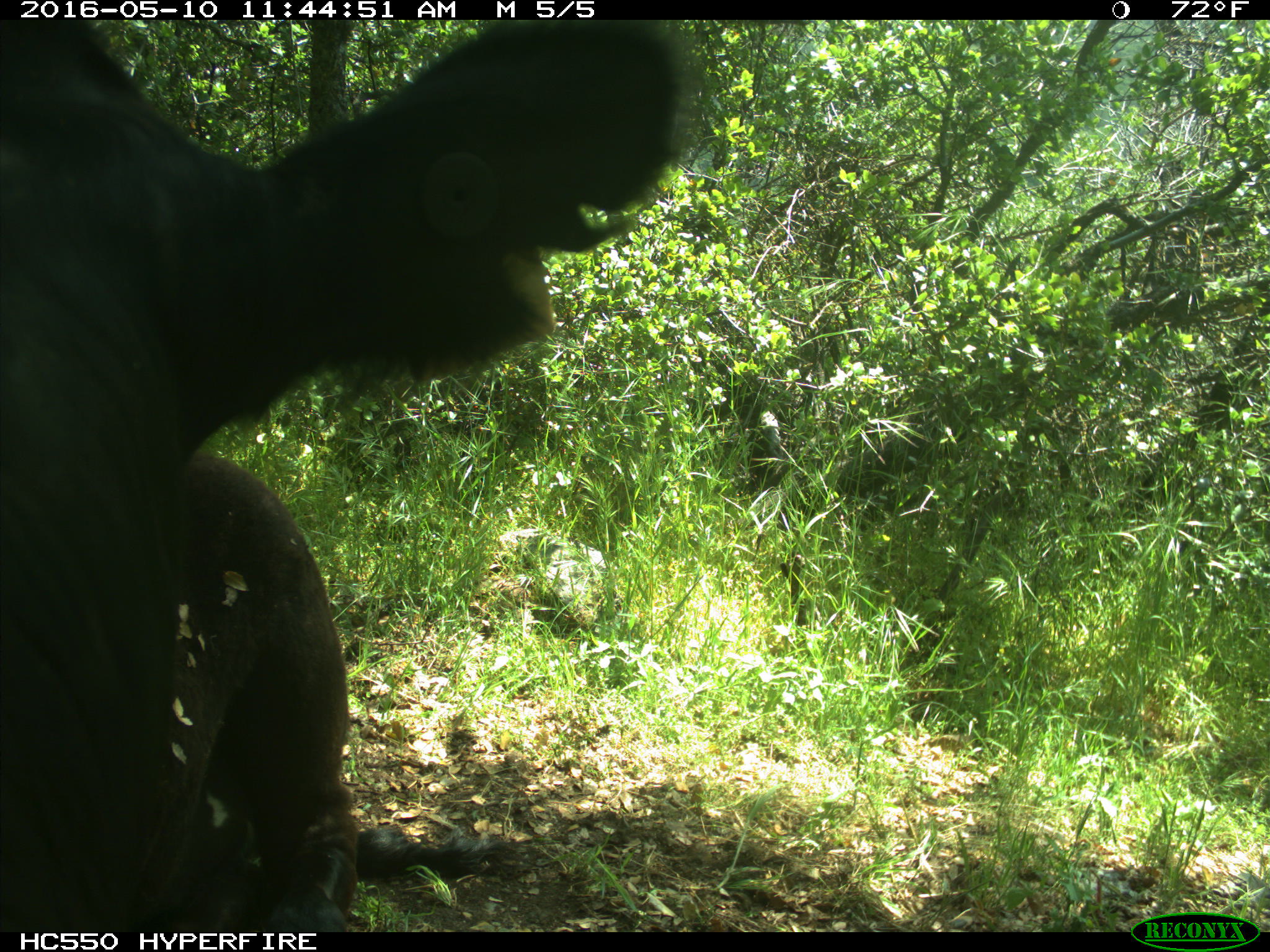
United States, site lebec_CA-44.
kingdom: Animalia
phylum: Chordata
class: Mammalia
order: Artiodactyla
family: Bovidae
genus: Bos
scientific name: Bos taurus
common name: domestic cow